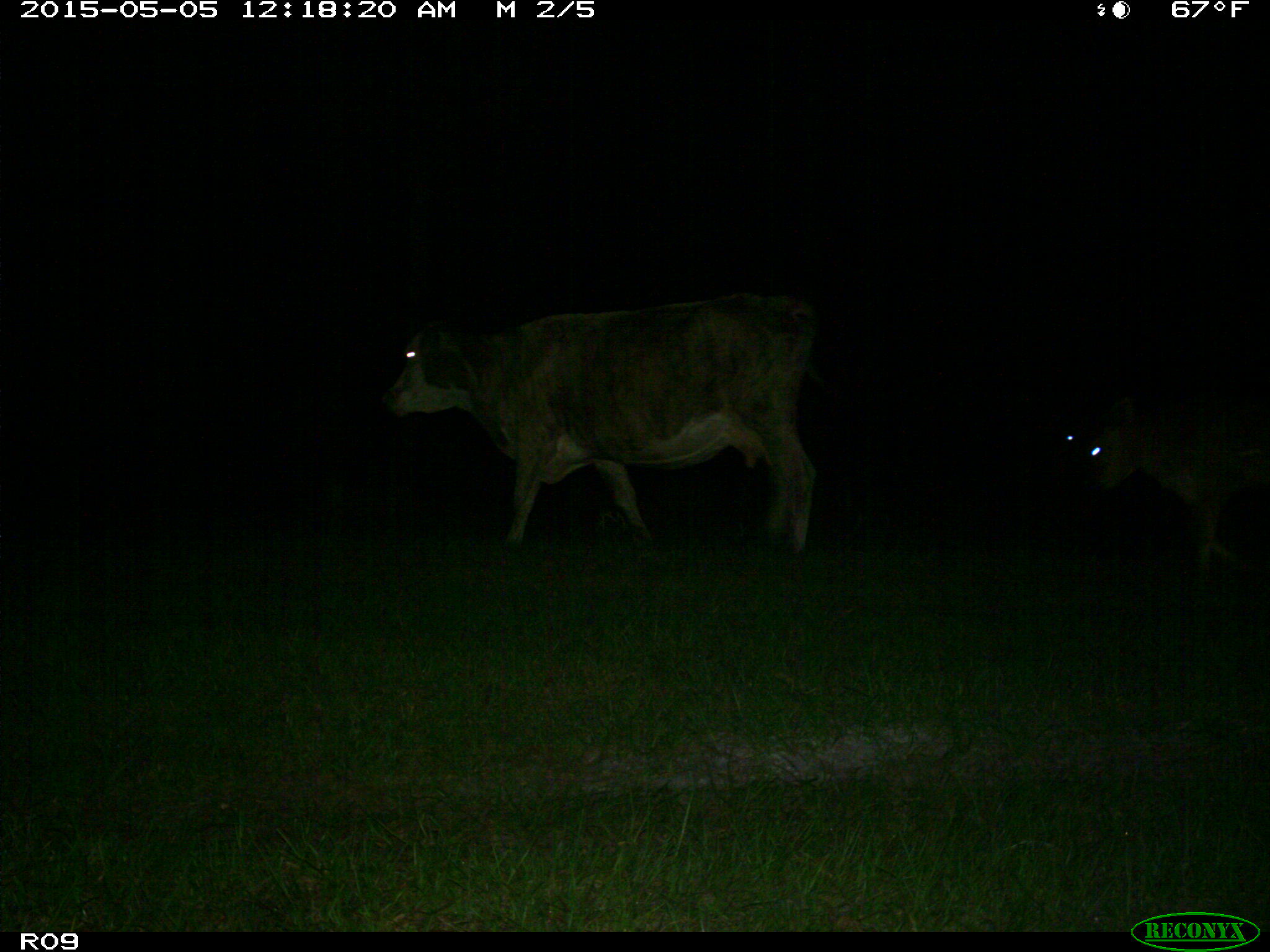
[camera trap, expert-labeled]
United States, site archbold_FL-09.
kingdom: Animalia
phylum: Chordata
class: Mammalia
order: Artiodactyla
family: Bovidae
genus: Bos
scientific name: Bos taurus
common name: domestic cow